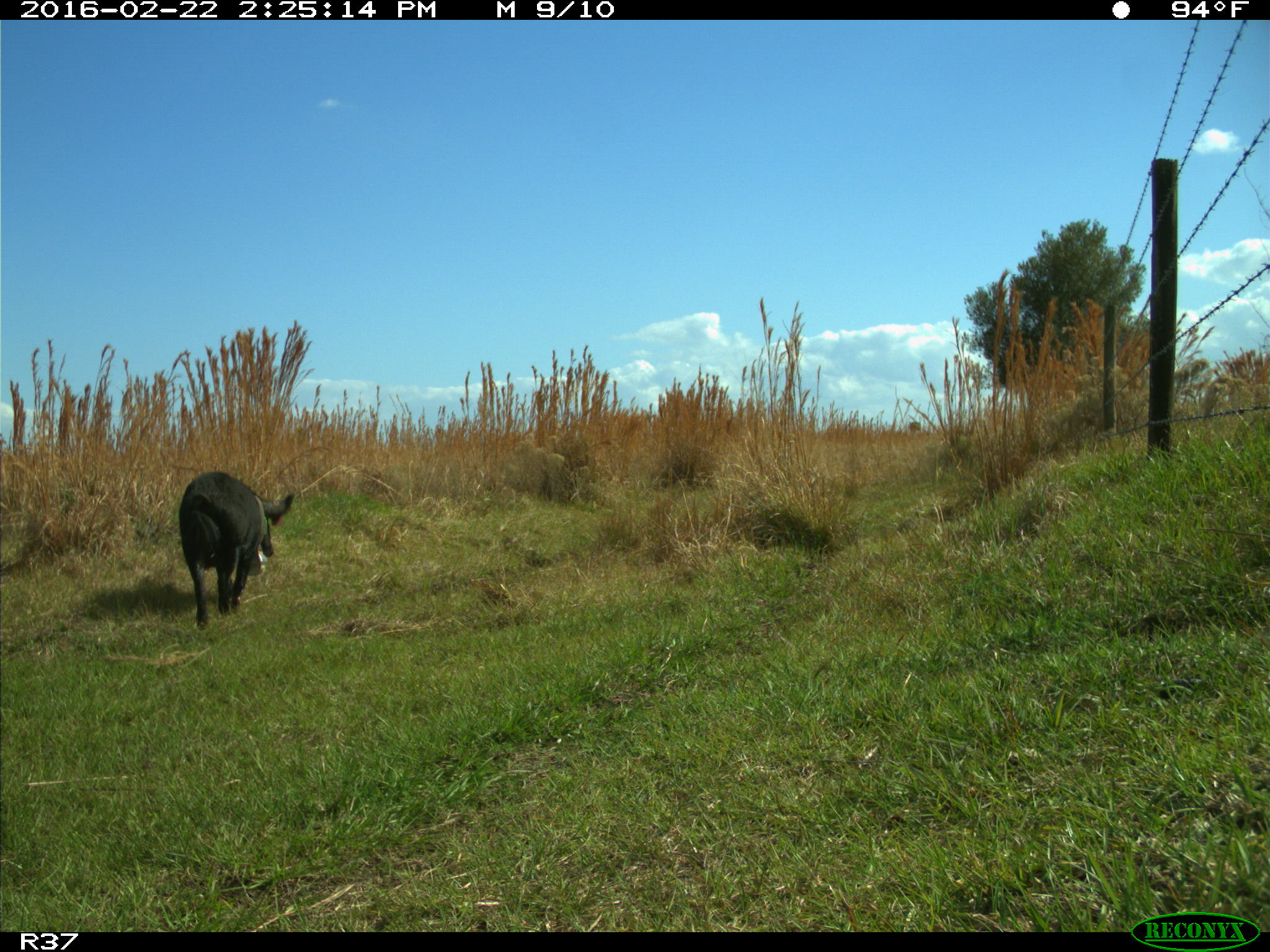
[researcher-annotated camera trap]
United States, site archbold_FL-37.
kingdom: Animalia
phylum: Chordata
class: Mammalia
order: Artiodactyla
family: Suidae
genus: Sus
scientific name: Sus scrofa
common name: wild boar